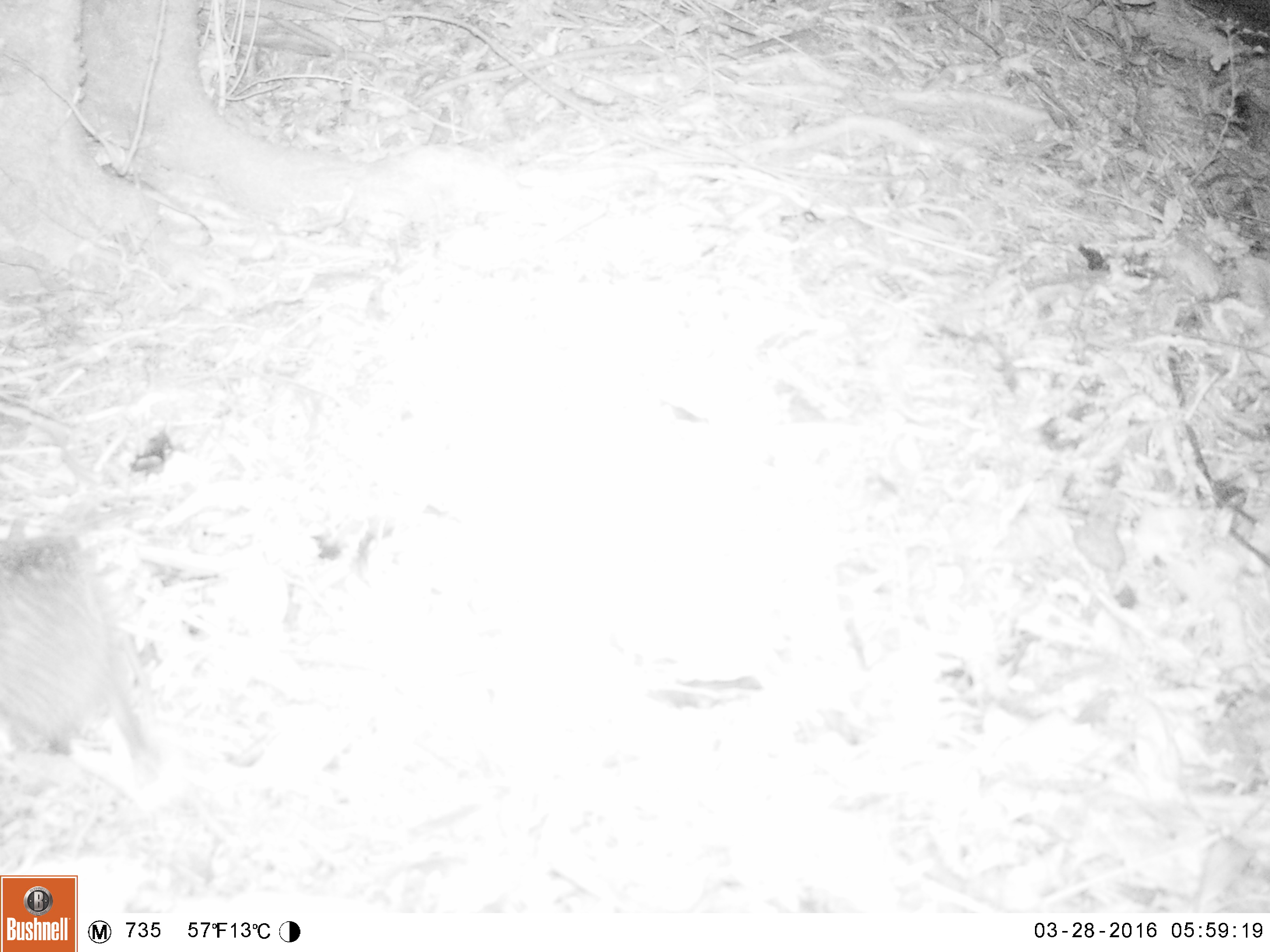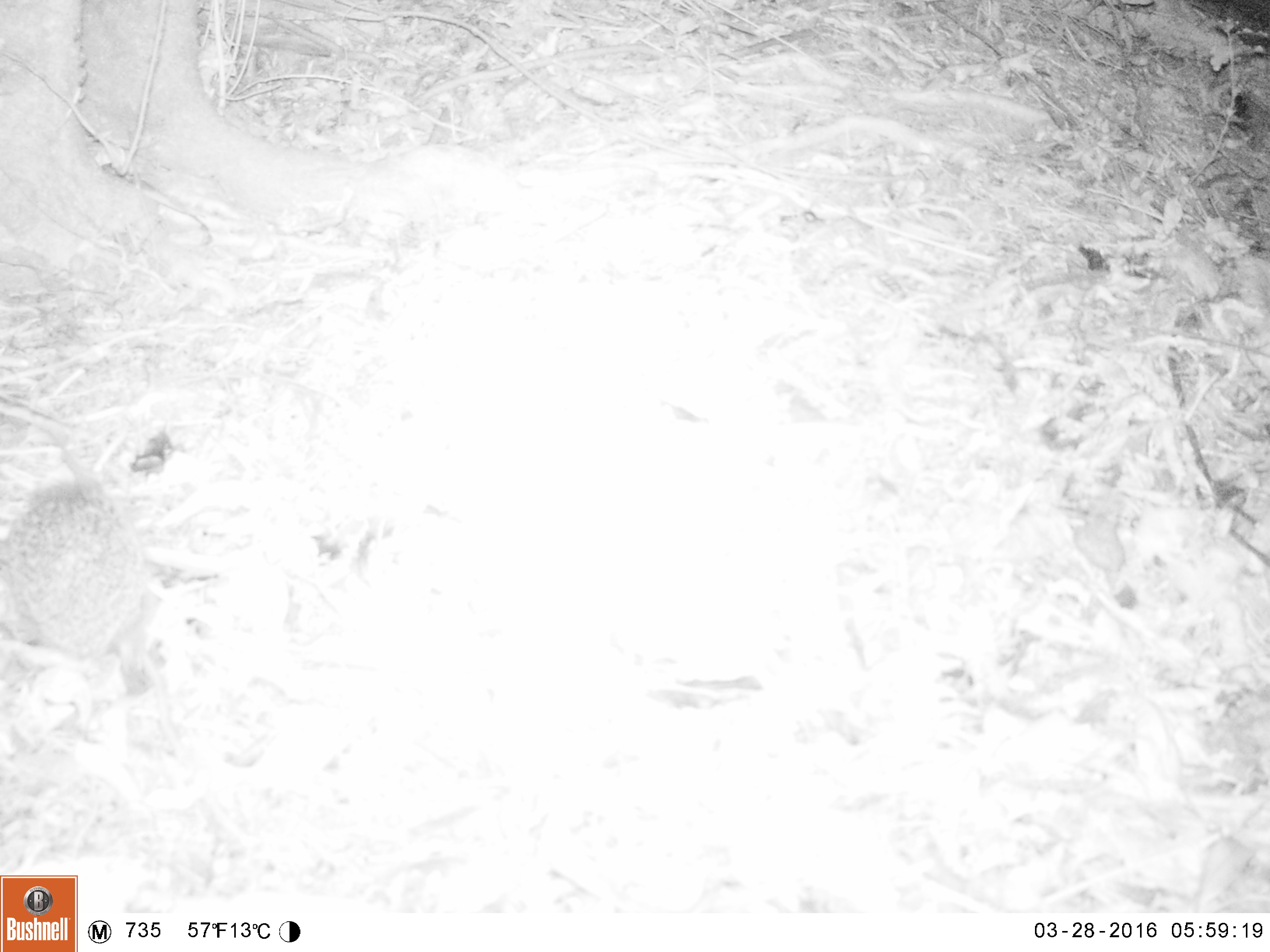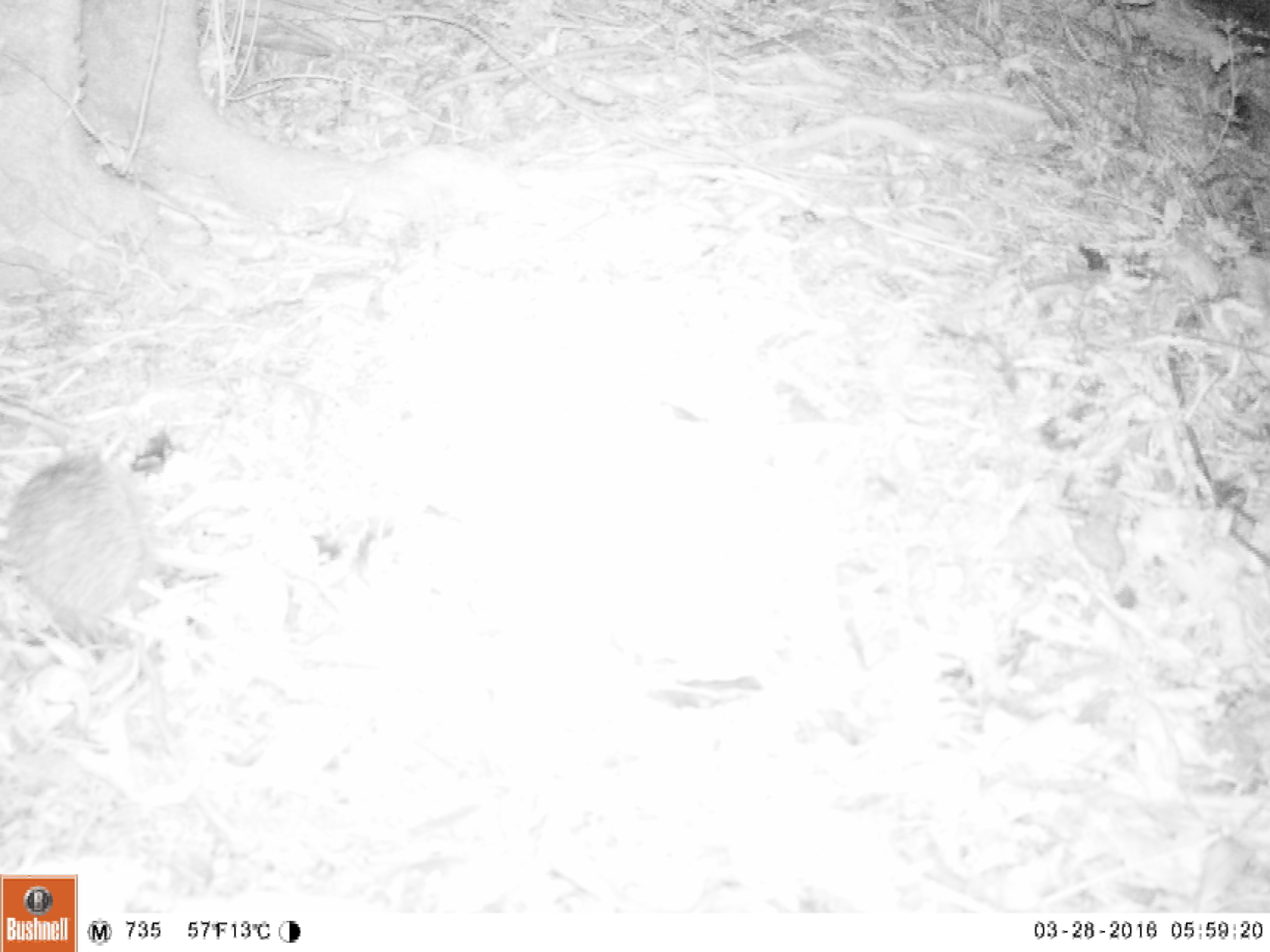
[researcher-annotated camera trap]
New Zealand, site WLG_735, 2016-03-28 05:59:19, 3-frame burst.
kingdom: Animalia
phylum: Chordata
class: Mammalia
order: Eulipotyphla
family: Erinaceidae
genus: Erinaceus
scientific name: Erinaceus europaeus europaeus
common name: european hedgehog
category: hedgehog